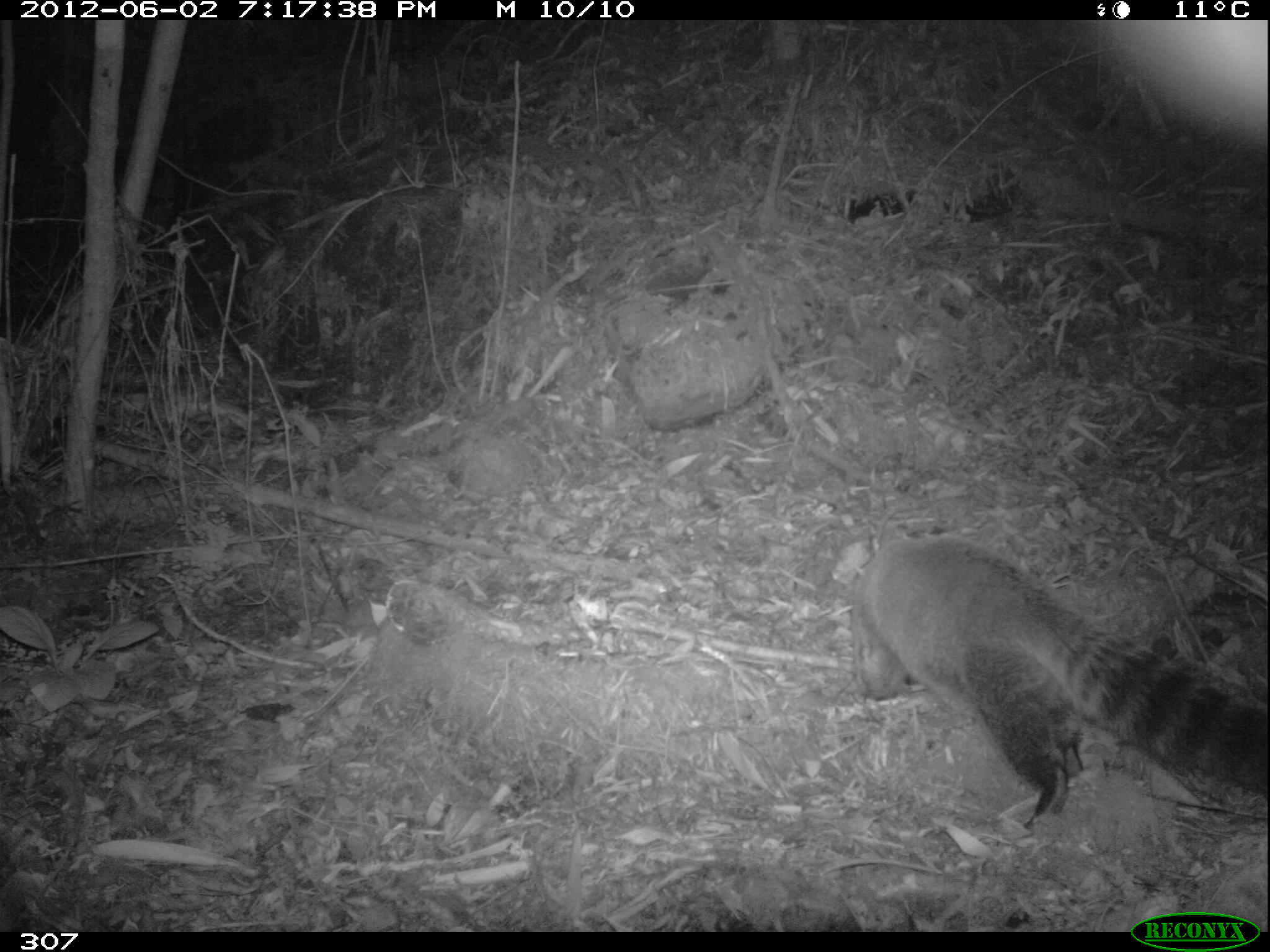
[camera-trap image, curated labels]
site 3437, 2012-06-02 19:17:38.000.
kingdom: Animalia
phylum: Chordata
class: Mammalia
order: Carnivora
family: Procyonidae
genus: Nasua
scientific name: Nasua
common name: coatis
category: unknown coati